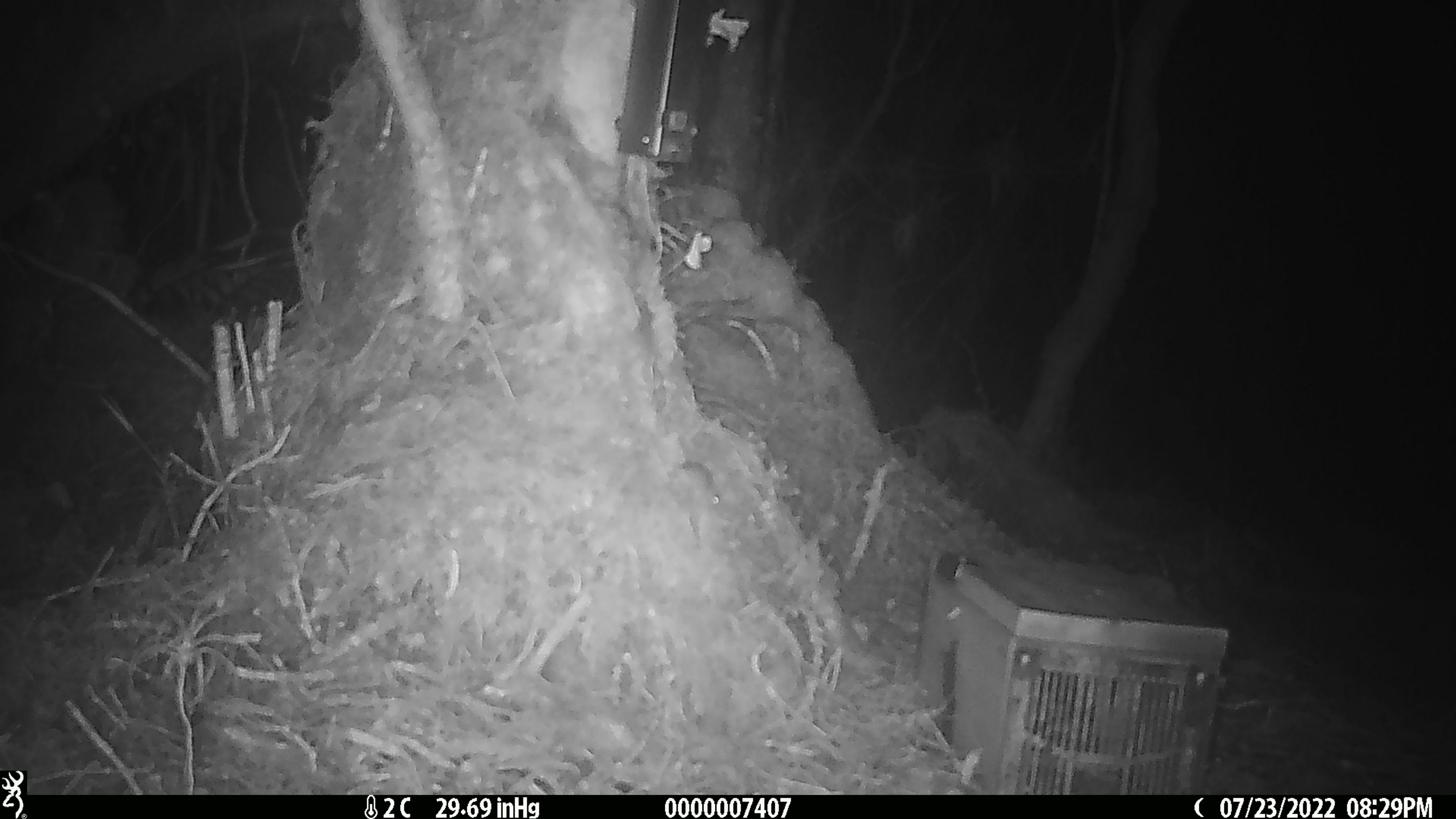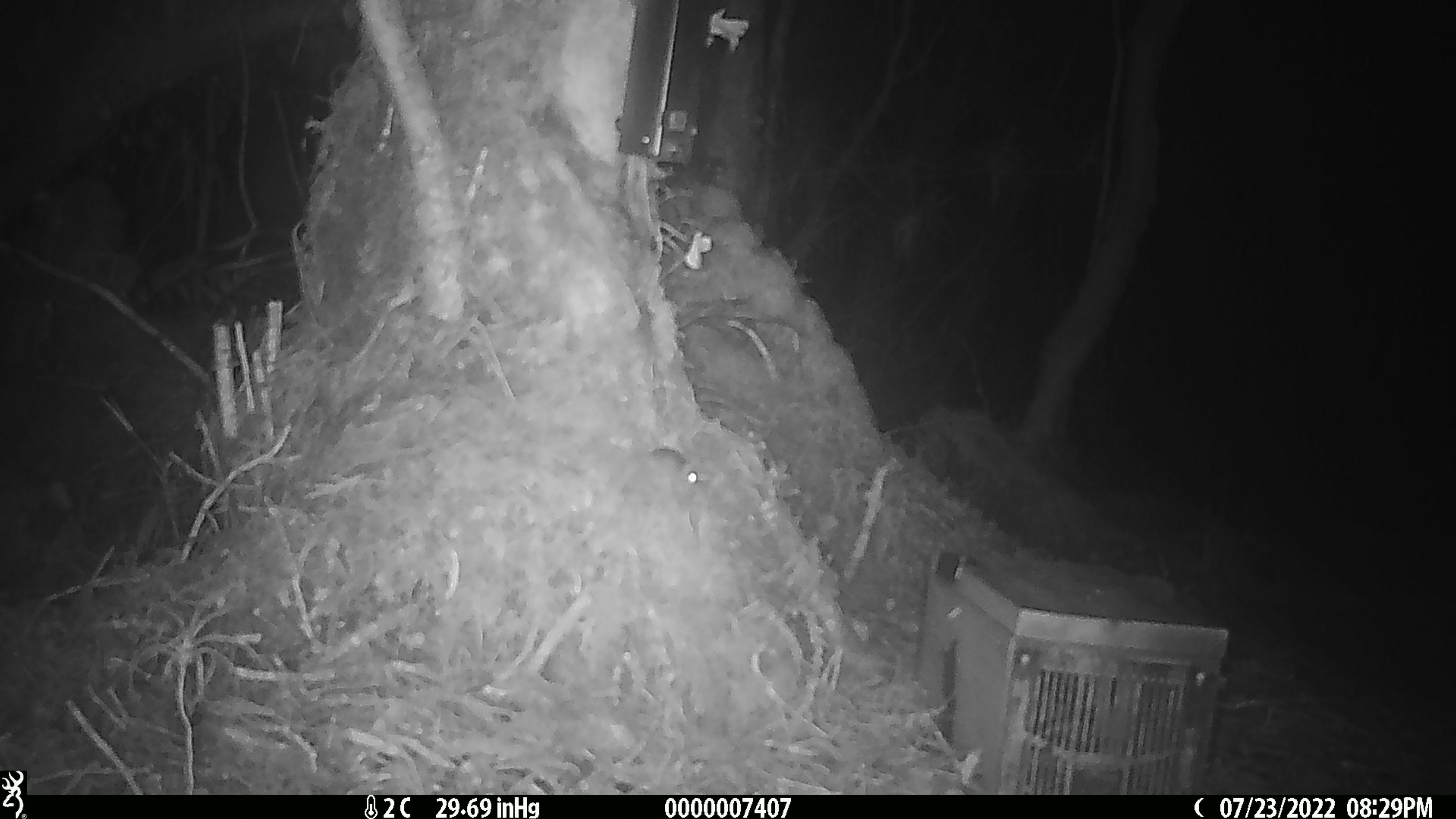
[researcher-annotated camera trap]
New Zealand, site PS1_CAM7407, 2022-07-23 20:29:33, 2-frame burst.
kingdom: Animalia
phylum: Chordata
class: Mammalia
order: Rodentia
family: Muridae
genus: Mus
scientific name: Mus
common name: mouse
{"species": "mouse (Mus)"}